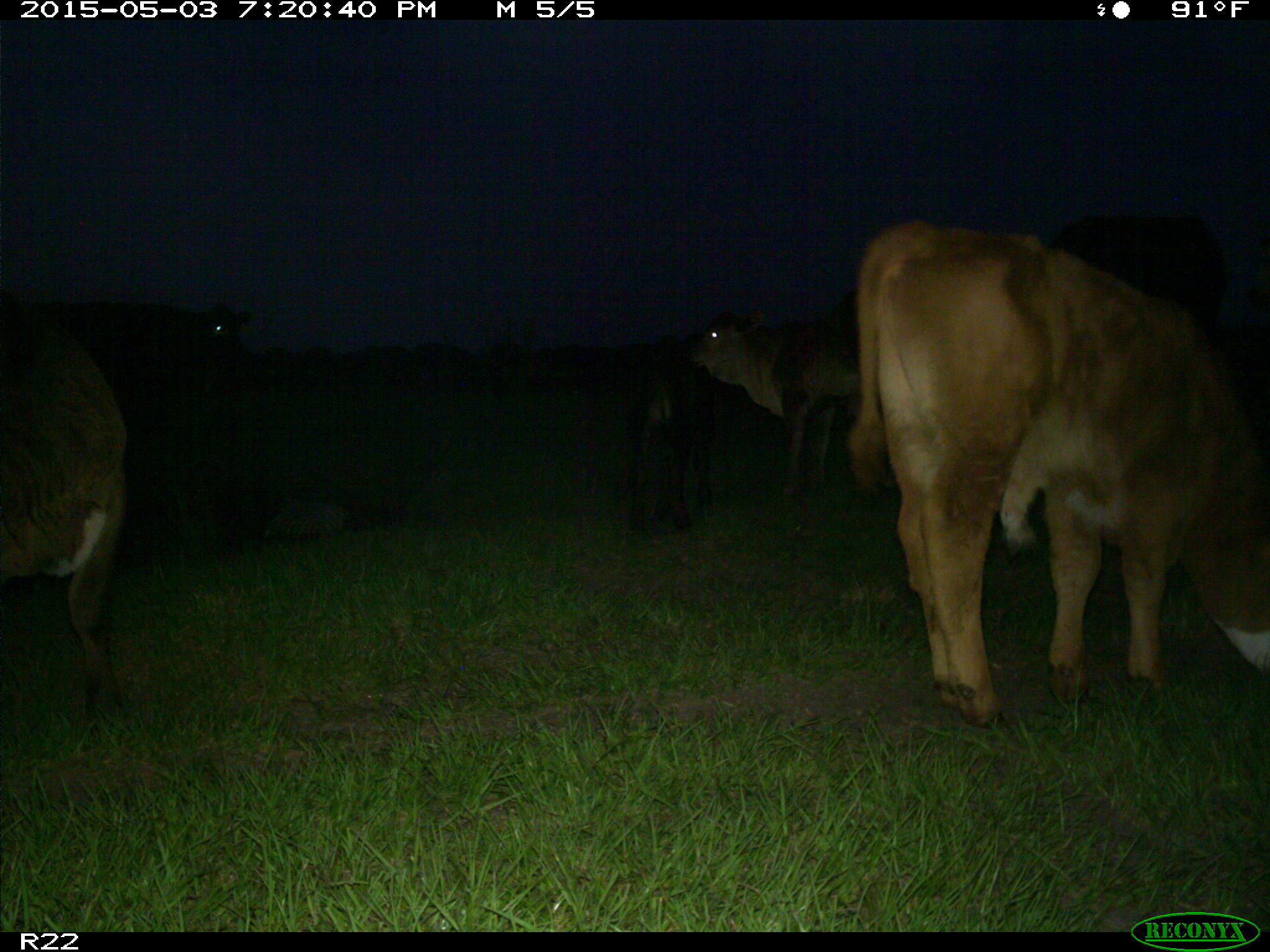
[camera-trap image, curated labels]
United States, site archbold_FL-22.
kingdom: Animalia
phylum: Chordata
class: Mammalia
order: Artiodactyla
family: Bovidae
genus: Bos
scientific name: Bos taurus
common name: domestic cow